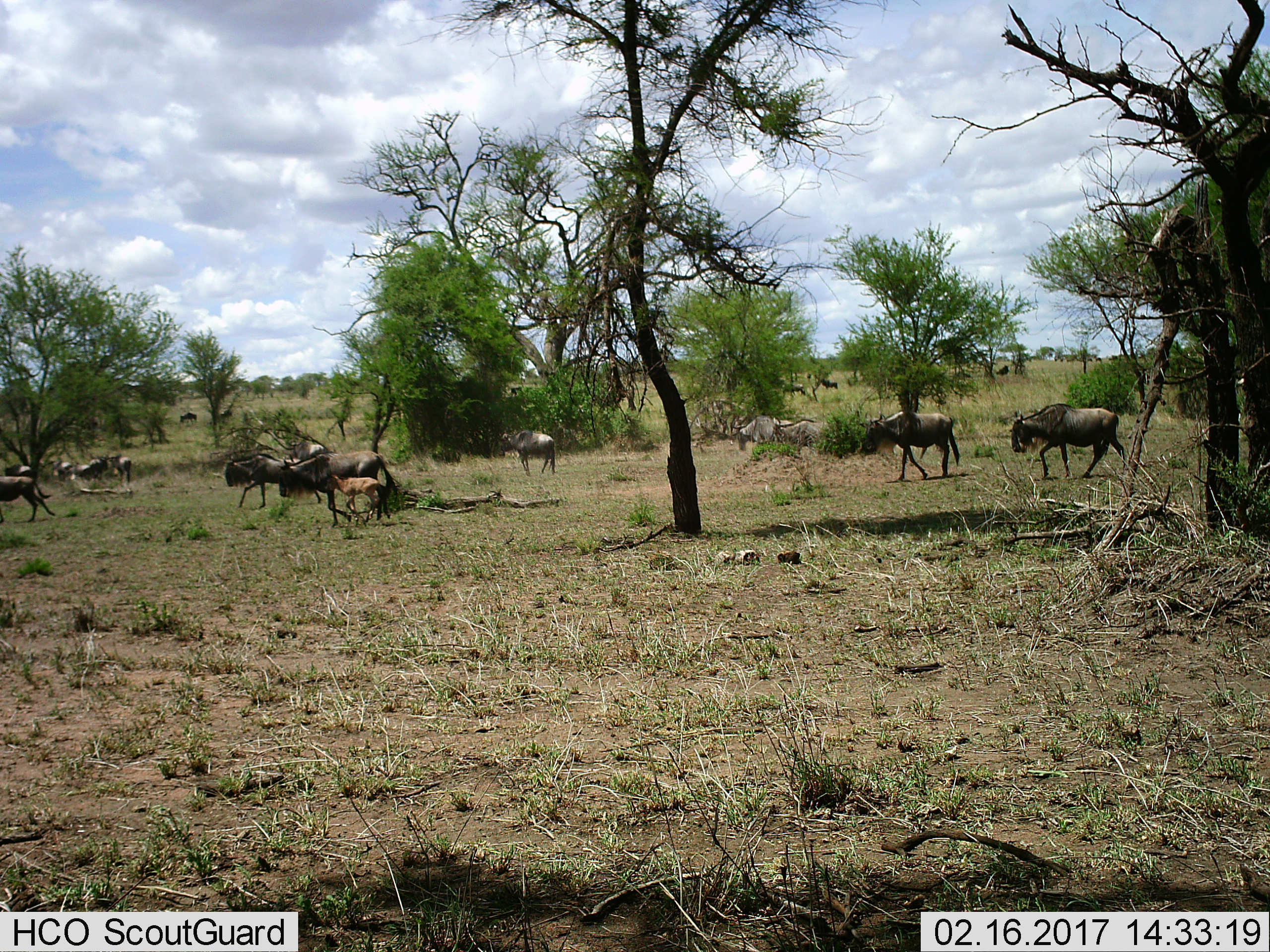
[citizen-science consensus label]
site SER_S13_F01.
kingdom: Animalia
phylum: Chordata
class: Mammalia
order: Artiodactyla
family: Bovidae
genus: Connochaetes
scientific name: Connochaetes taurinus taurinus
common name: blue wildebeest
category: wildebeestblue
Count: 11-50.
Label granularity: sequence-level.